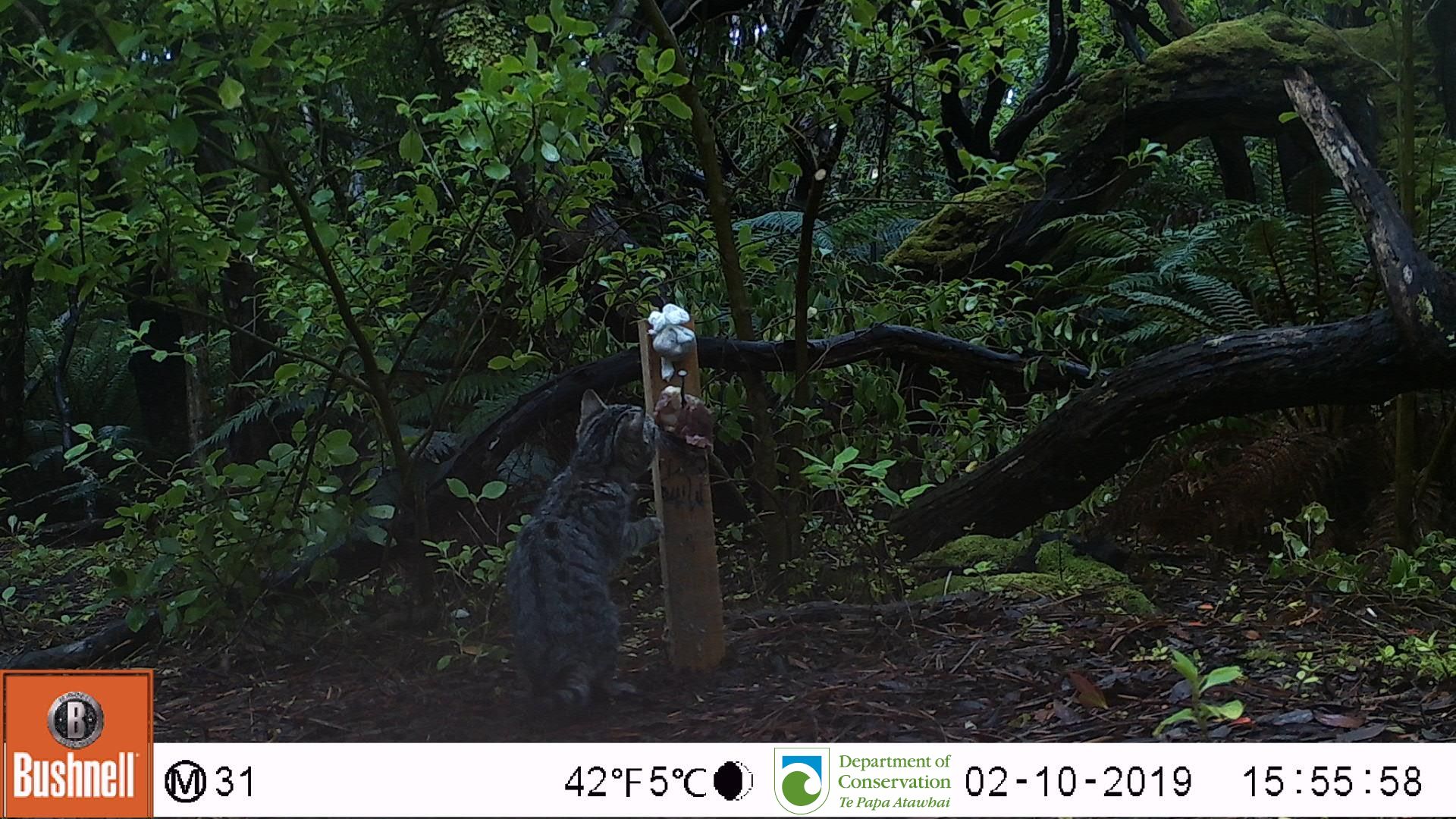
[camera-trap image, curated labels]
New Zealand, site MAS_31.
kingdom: Animalia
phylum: Chordata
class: Mammalia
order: Carnivora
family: Felidae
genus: Felis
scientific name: Felis catus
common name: domestic cat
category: cat